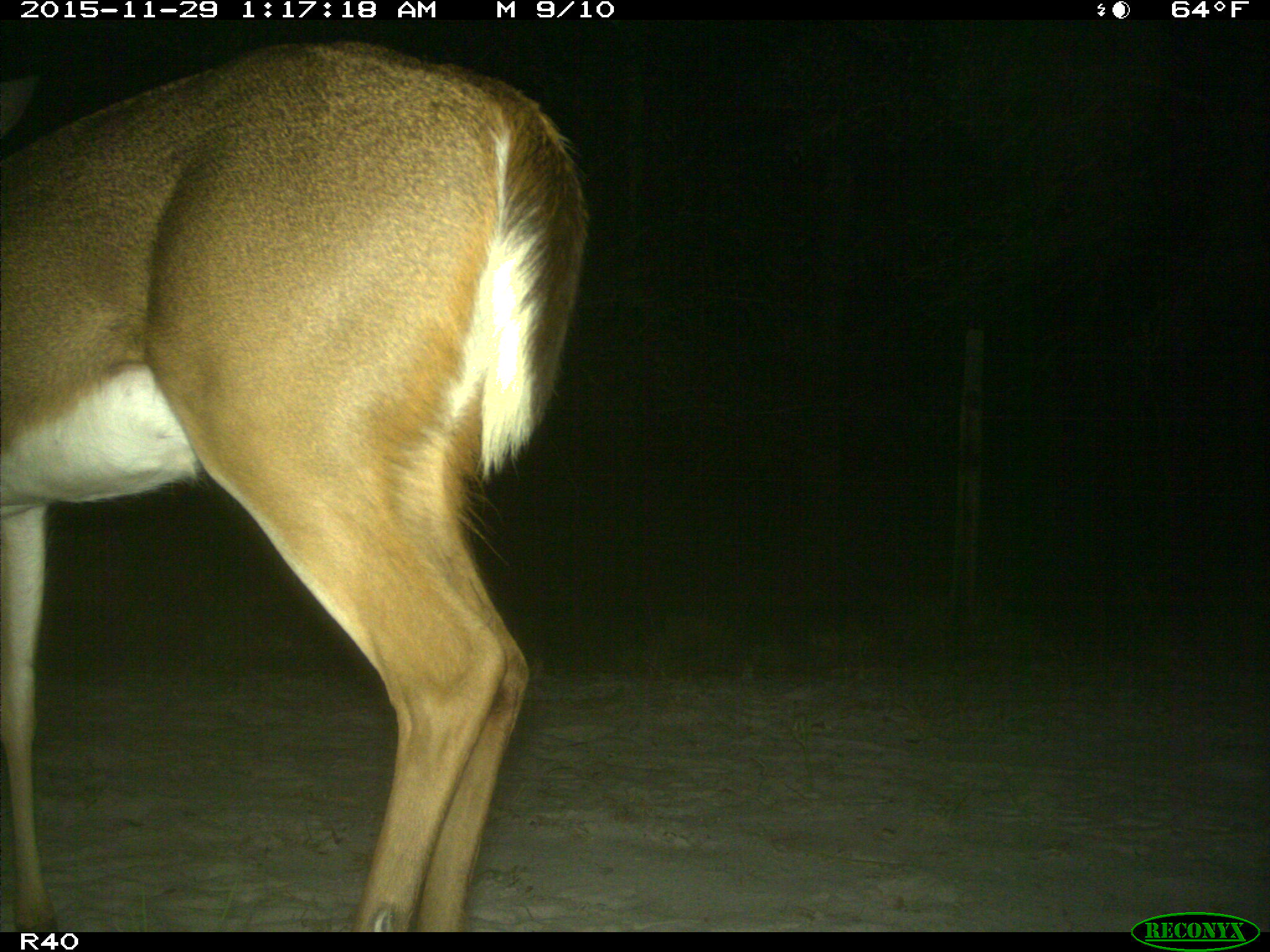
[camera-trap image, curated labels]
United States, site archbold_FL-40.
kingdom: Animalia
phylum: Chordata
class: Mammalia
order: Artiodactyla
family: Cervidae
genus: Odocoileus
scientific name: Odocoileus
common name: deer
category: unidentified deer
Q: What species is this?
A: Unidentified deer (deer) (Odocoileus).